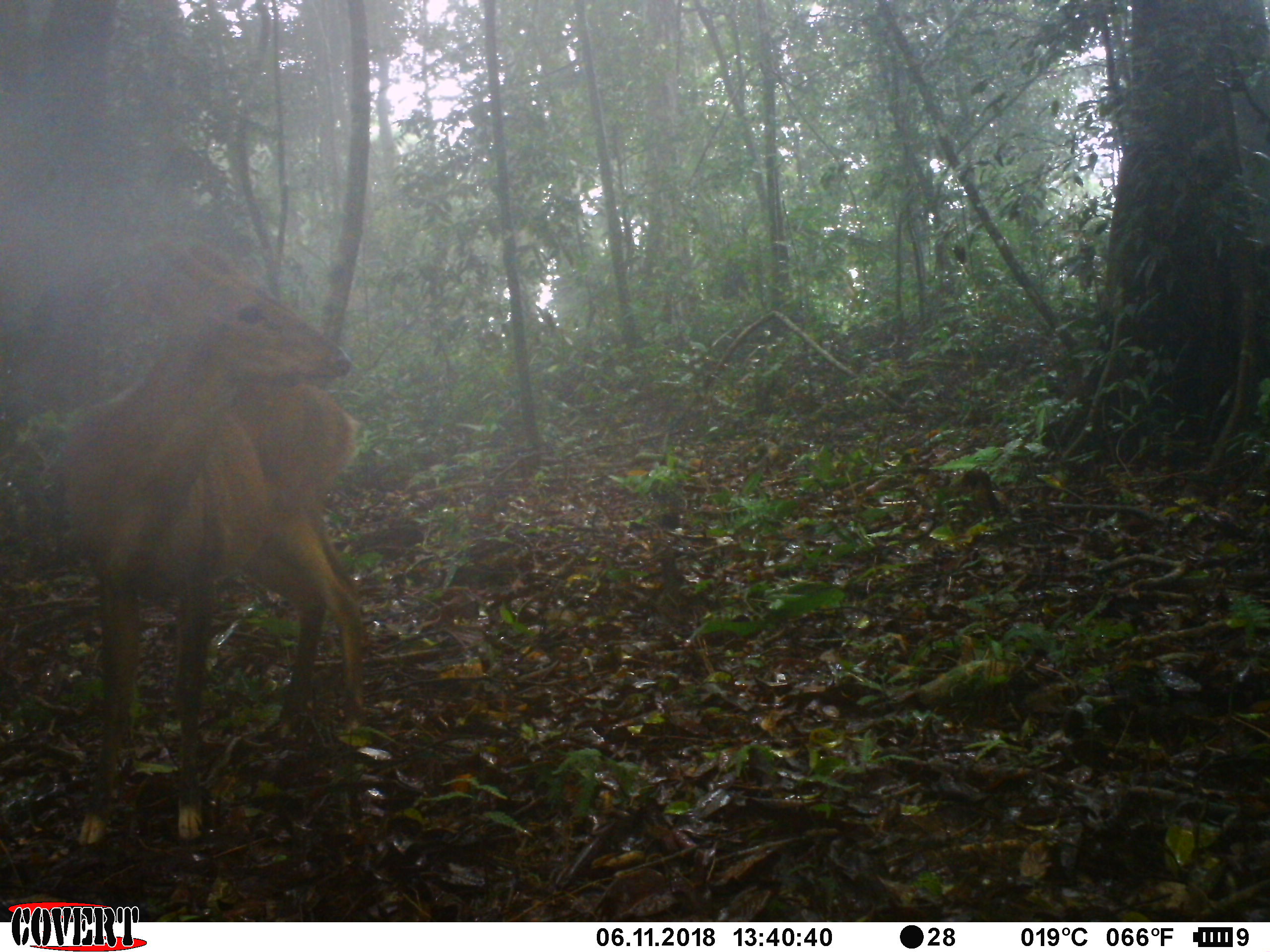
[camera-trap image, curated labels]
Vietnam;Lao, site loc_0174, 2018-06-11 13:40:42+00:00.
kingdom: Animalia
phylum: Chordata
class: Mammalia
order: Artiodactyla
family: Cervidae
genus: Muntiacus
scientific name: Muntiacus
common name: muntjacs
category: unidentified muntjac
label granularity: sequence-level